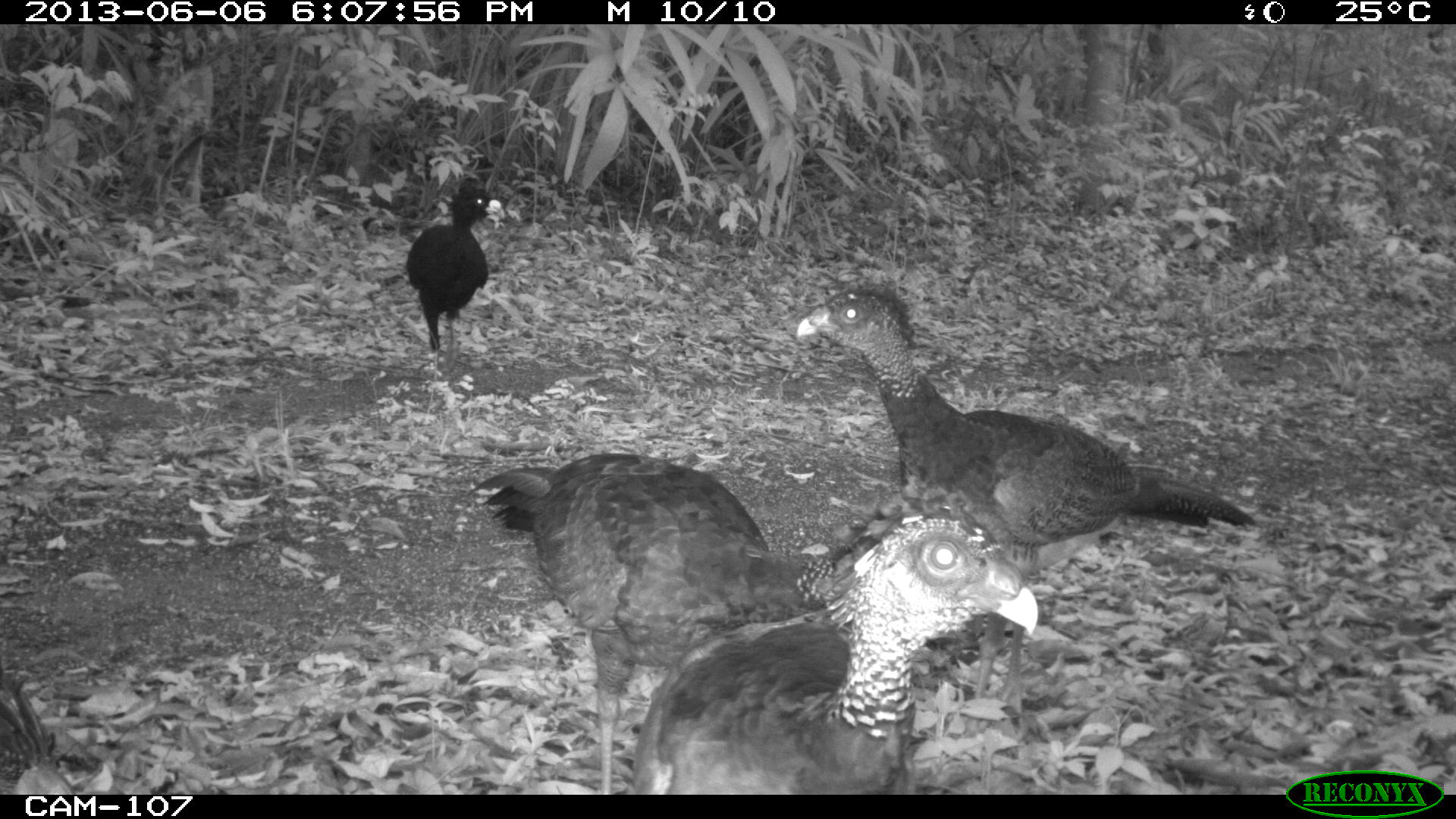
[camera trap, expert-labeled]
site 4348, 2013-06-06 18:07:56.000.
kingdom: Animalia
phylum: Chordata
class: Aves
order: Galliformes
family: Cracidae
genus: Crax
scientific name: Crax rubra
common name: great curassow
Crax rubra (great curassow), count 5.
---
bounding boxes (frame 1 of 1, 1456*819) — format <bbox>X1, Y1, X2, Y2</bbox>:
crax rubra: <bbox>791, 285, 1256, 733</bbox>; <bbox>465, 453, 987, 795</bbox>; <bbox>627, 510, 1038, 795</bbox>; <bbox>405, 185, 501, 368</bbox>; <bbox>0, 671, 112, 793</bbox>